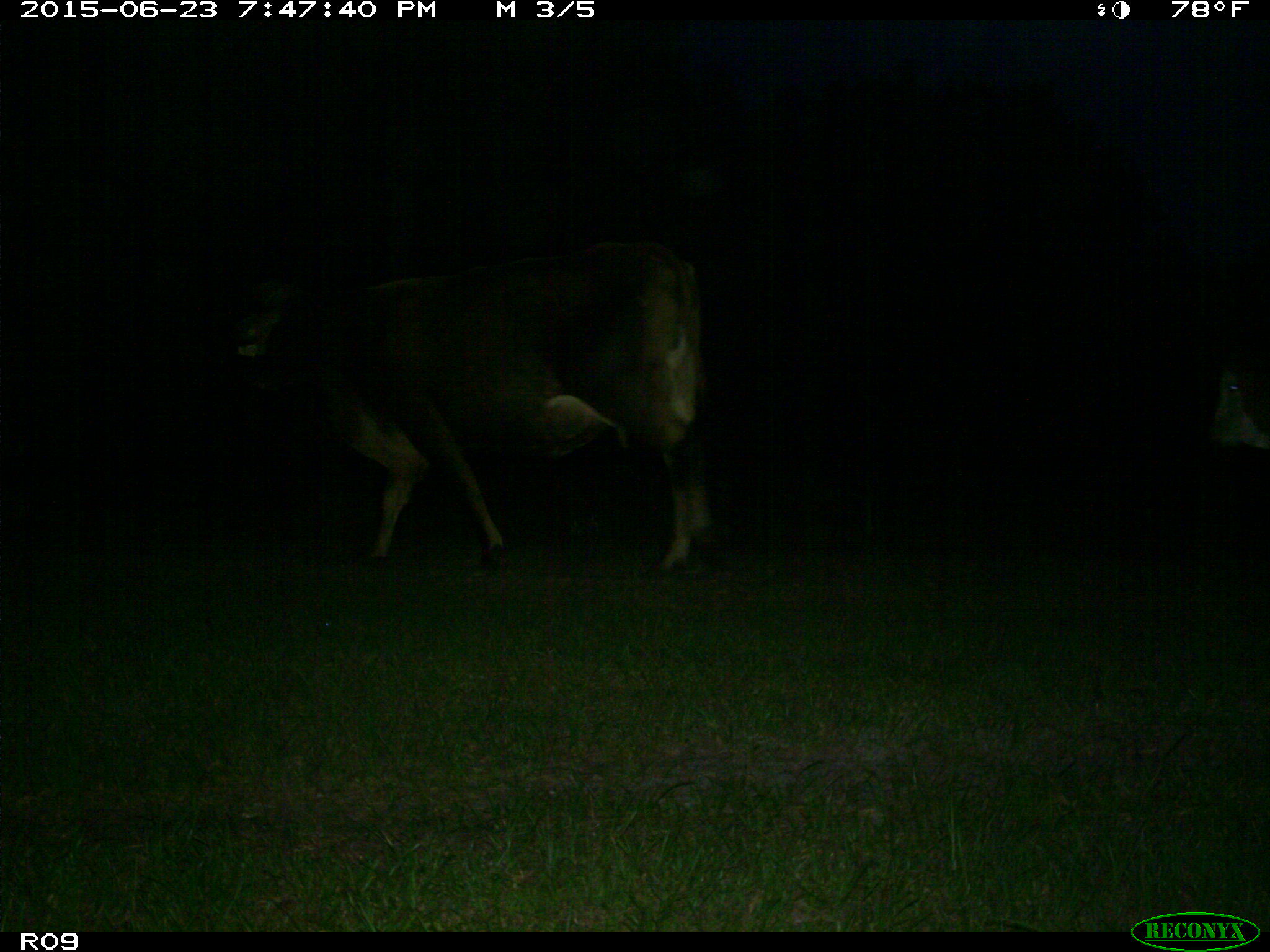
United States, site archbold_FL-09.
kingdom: Animalia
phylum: Chordata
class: Mammalia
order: Artiodactyla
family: Bovidae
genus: Bos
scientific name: Bos taurus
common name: domestic cow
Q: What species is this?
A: Bos taurus (domestic cow).